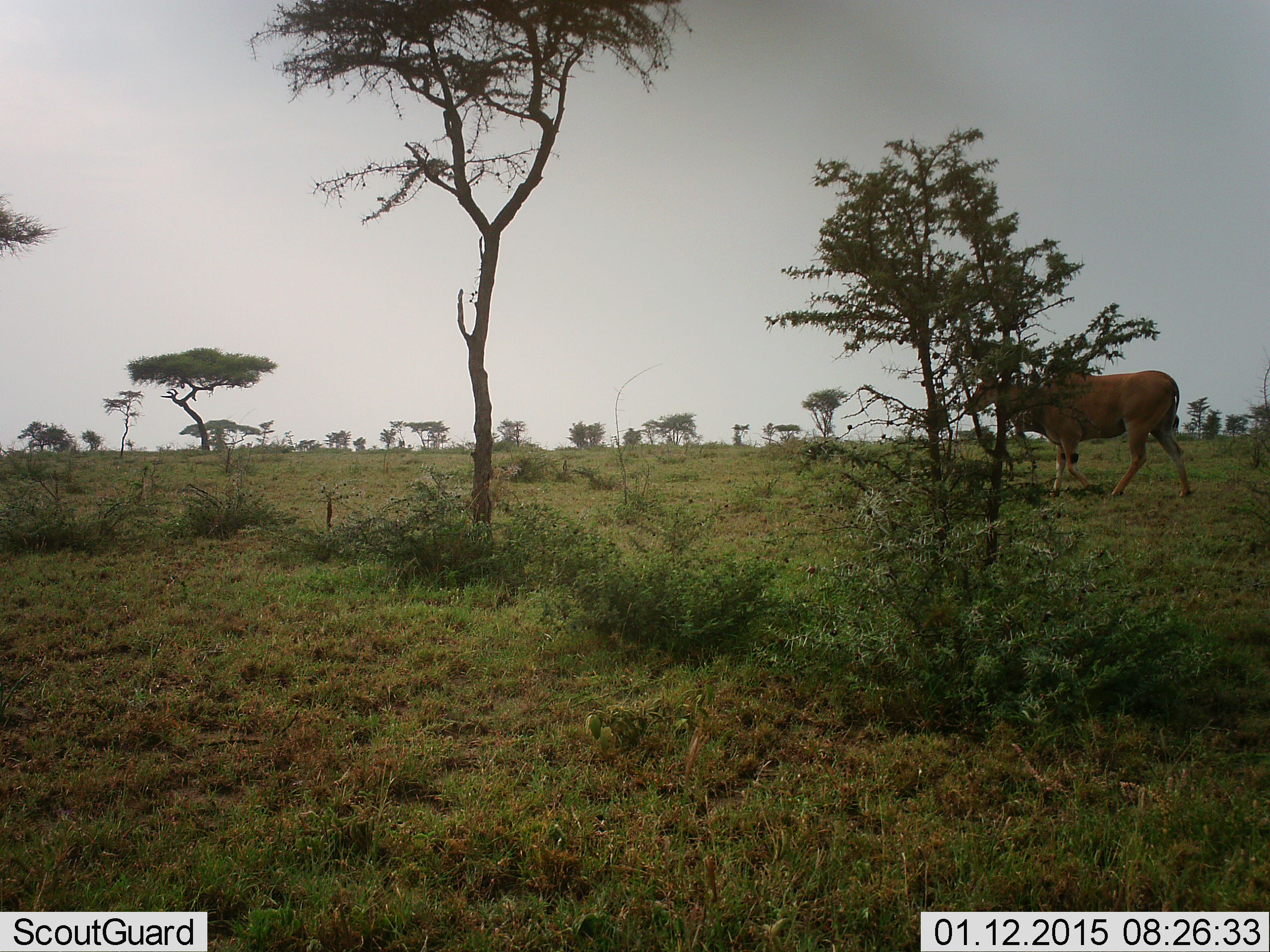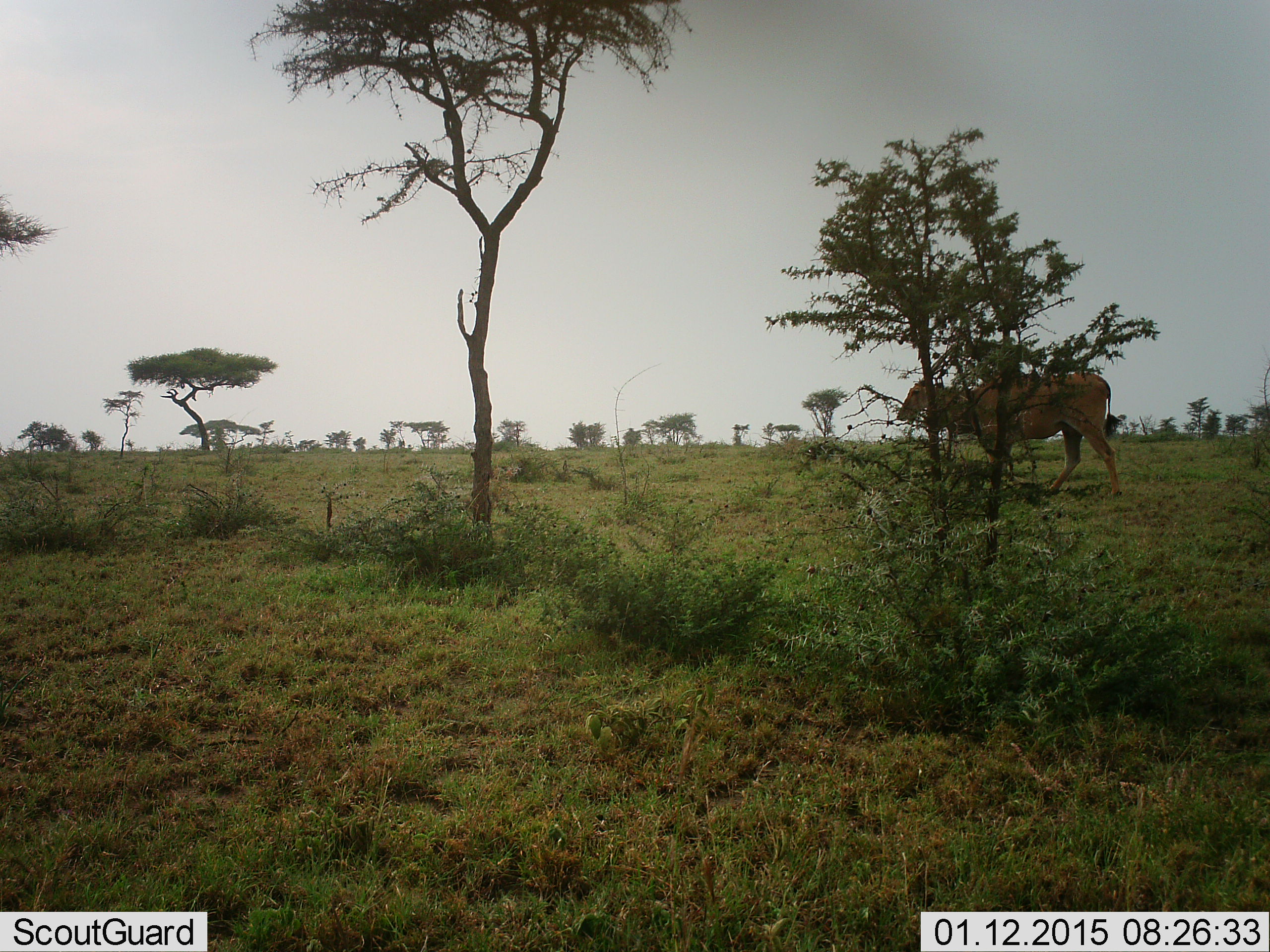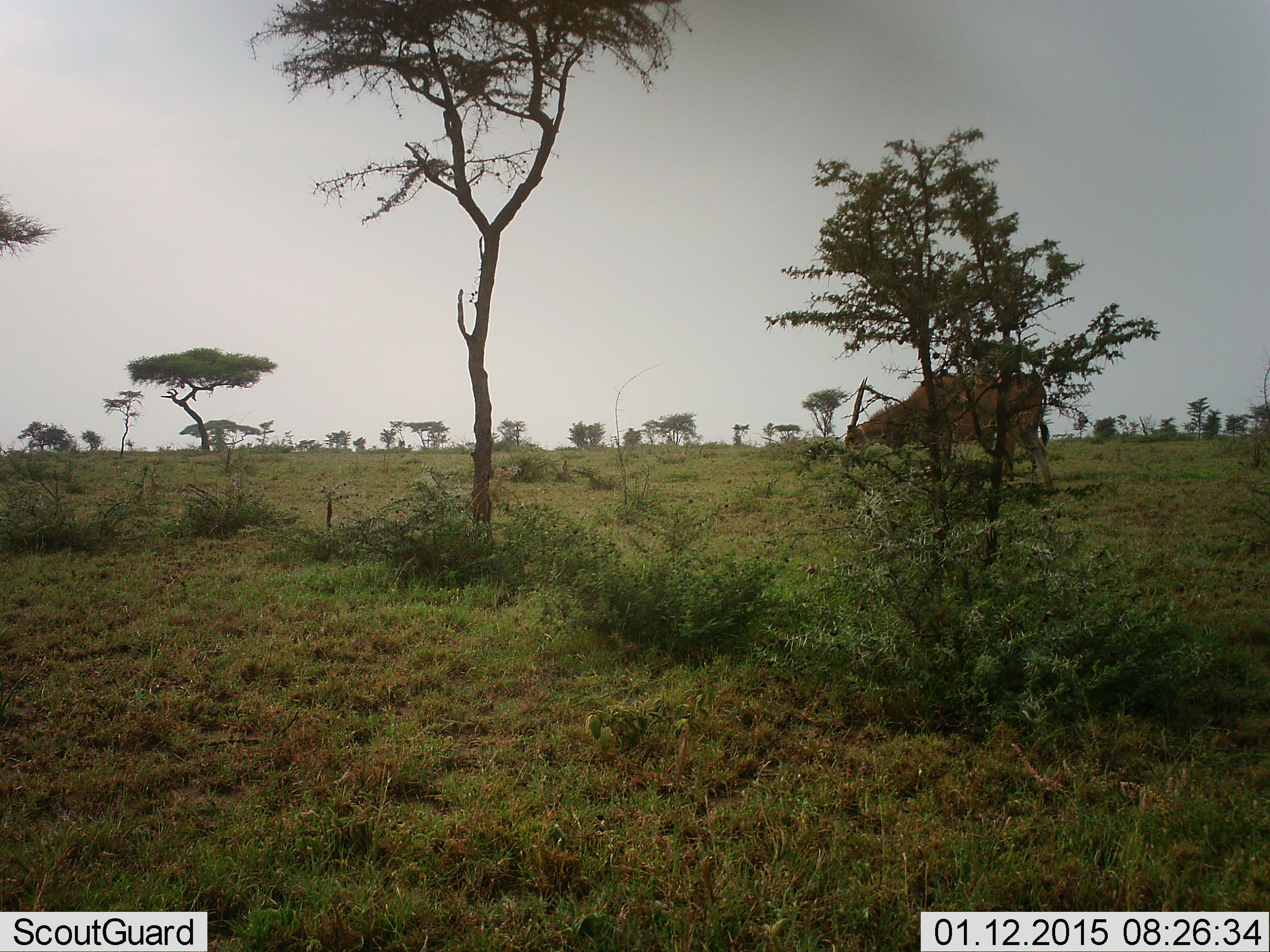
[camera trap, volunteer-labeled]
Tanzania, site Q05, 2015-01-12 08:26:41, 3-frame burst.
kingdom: Animalia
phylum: Chordata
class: Mammalia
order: Artiodactyla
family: Bovidae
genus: Tragelaphus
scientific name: Tragelaphus oryx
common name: eland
Eland (Tragelaphus oryx), count 1. Behavior (volunteer vote fractions): standing 0%, resting 0%, moving 100%, interacting 0%. Young present (vote fraction): 0%. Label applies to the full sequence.